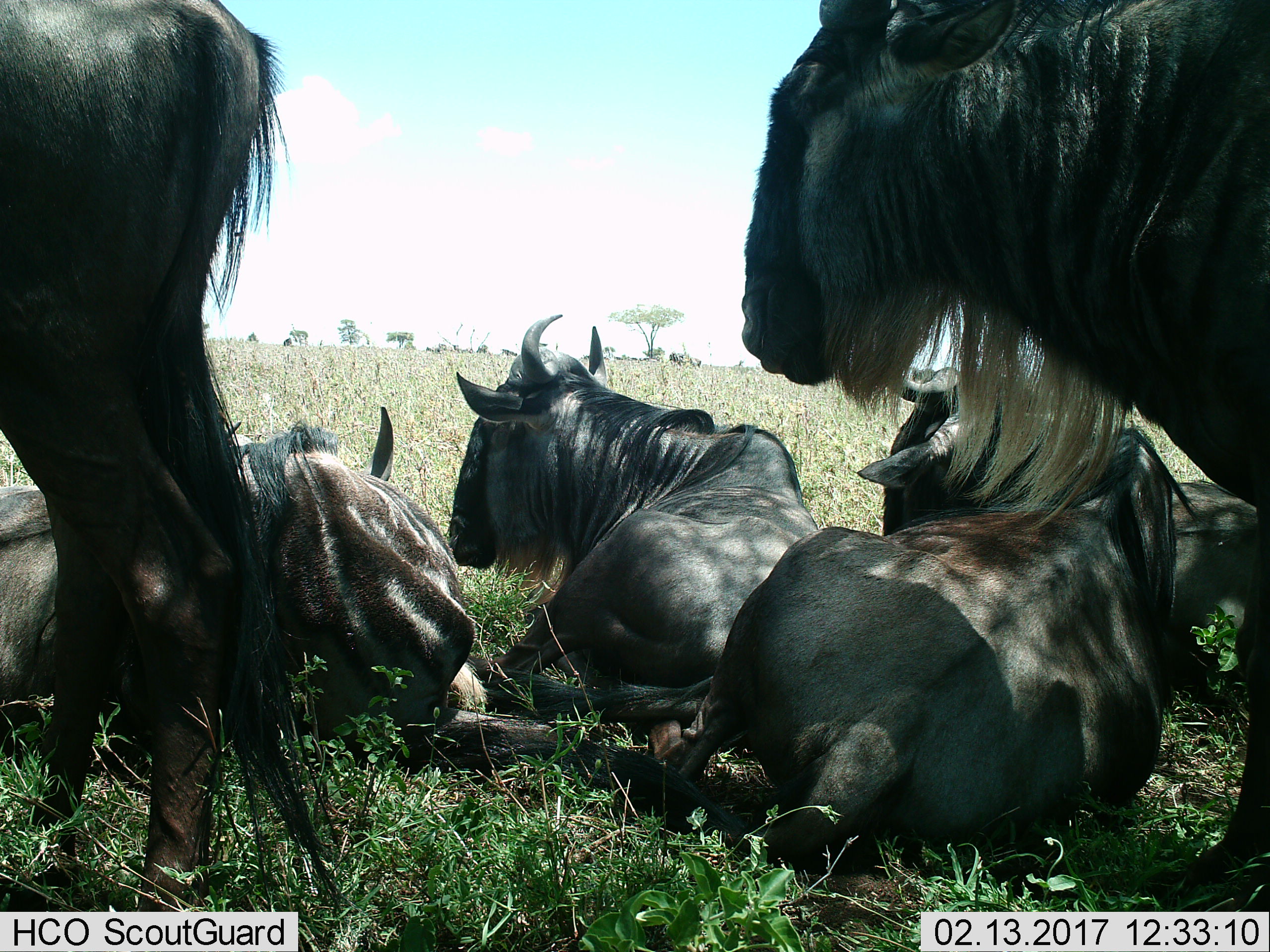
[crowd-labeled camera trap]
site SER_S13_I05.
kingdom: Animalia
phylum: Chordata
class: Mammalia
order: Artiodactyla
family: Bovidae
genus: Connochaetes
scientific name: Connochaetes taurinus taurinus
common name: blue wildebeest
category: wildebeestblue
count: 6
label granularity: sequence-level